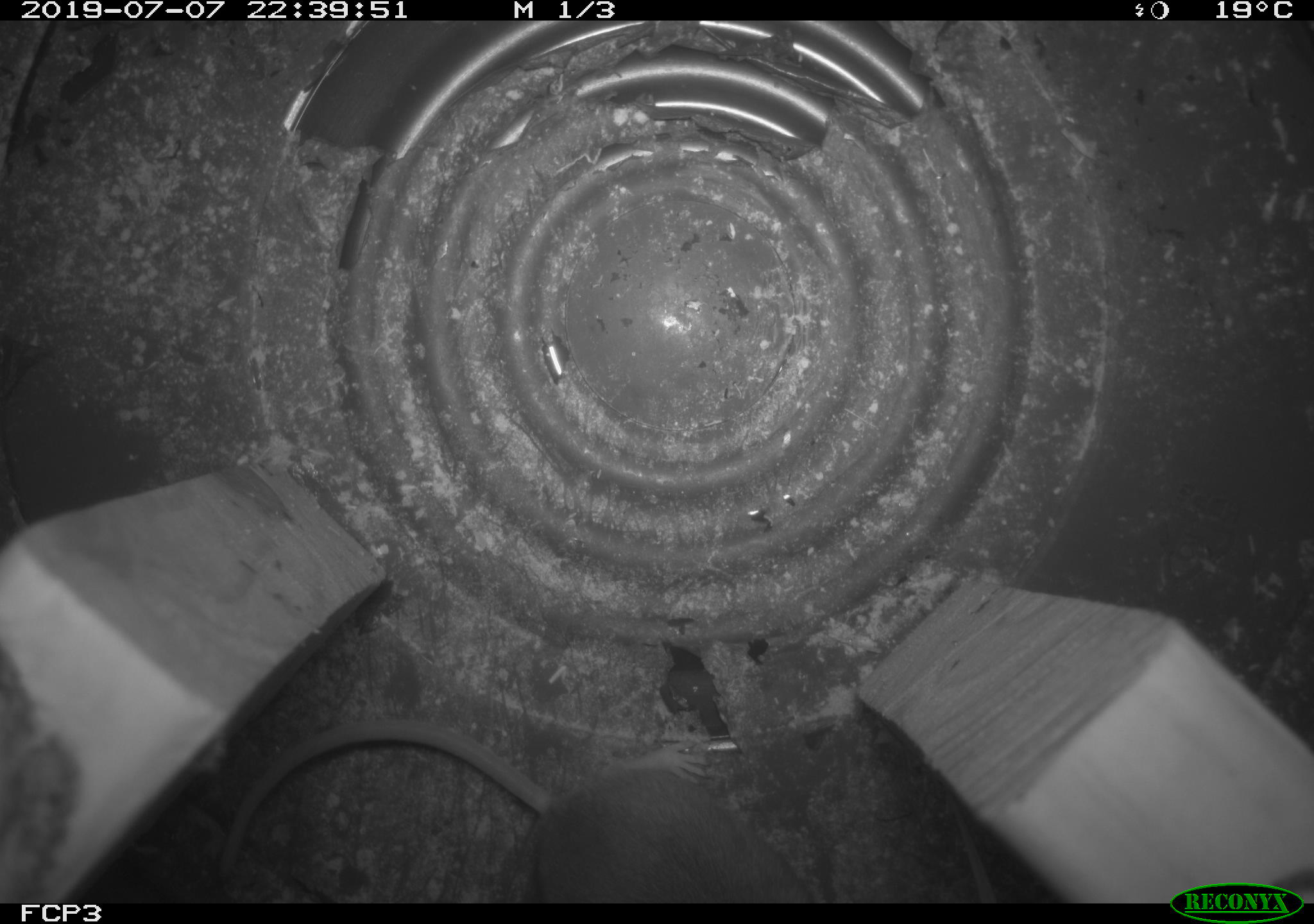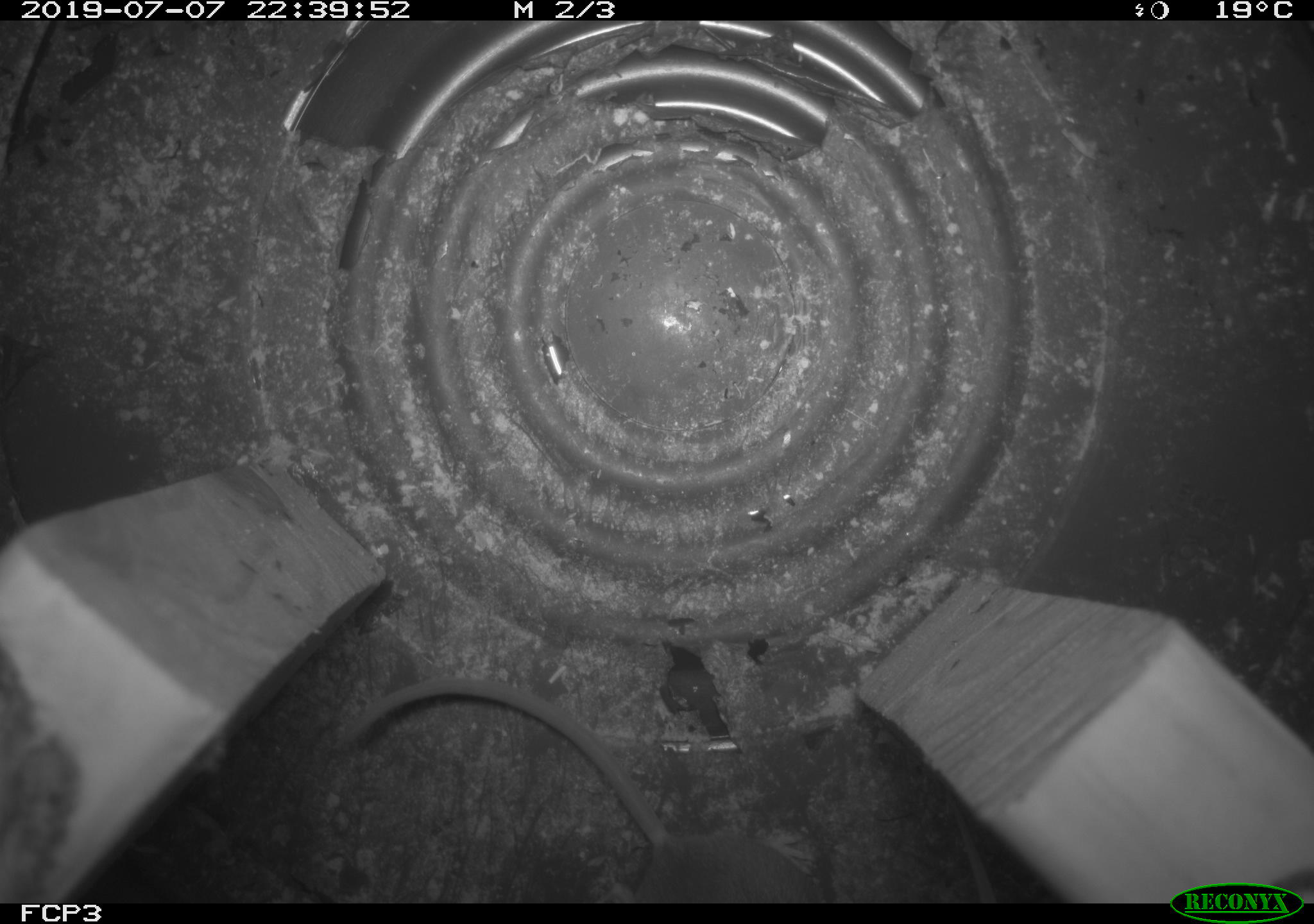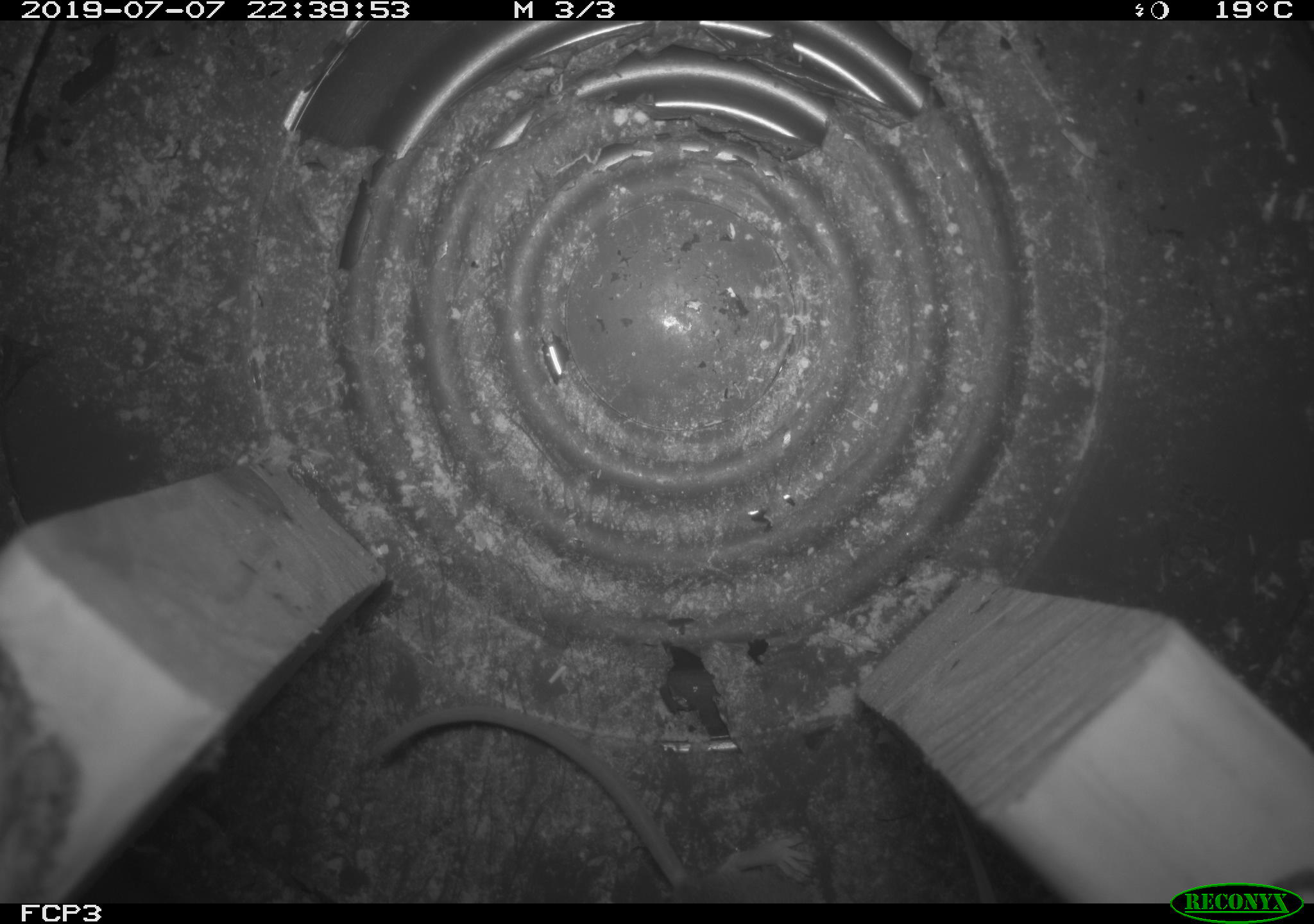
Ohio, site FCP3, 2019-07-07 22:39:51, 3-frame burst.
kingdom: Animalia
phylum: Chordata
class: Mammalia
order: Rodentia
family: Cricetidae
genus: Peromyscus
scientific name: Peromyscus leucopus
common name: white-footed mouse